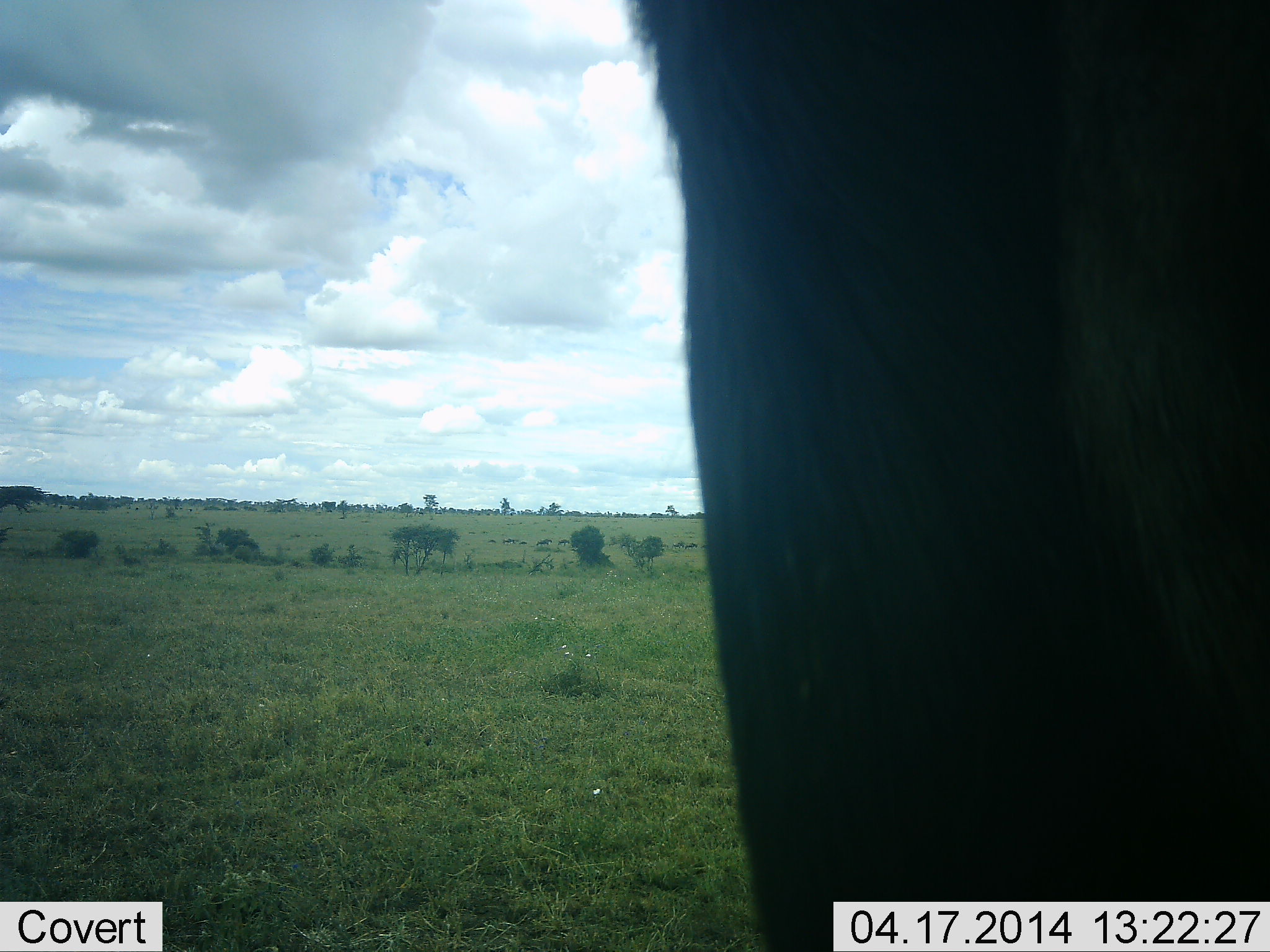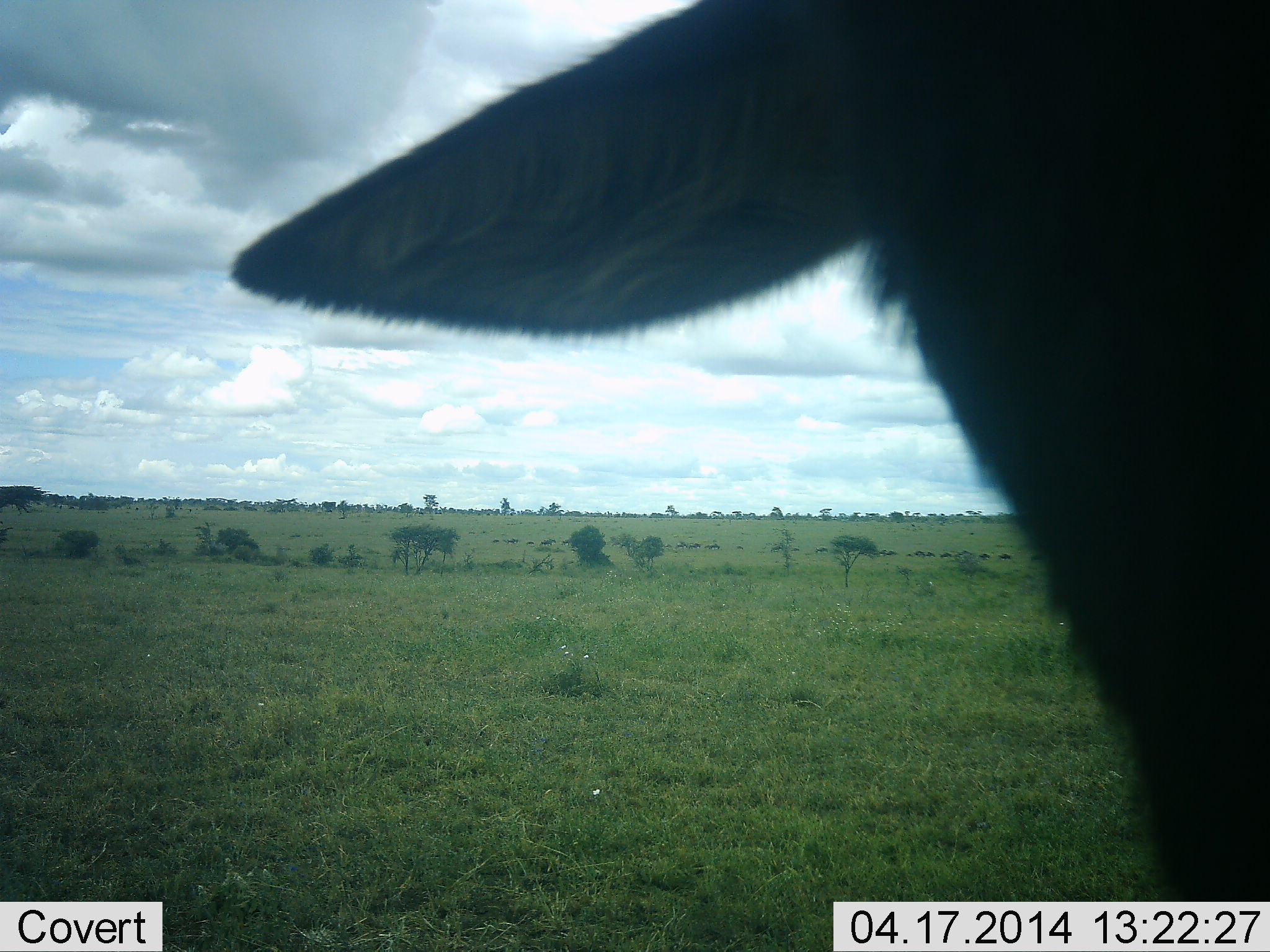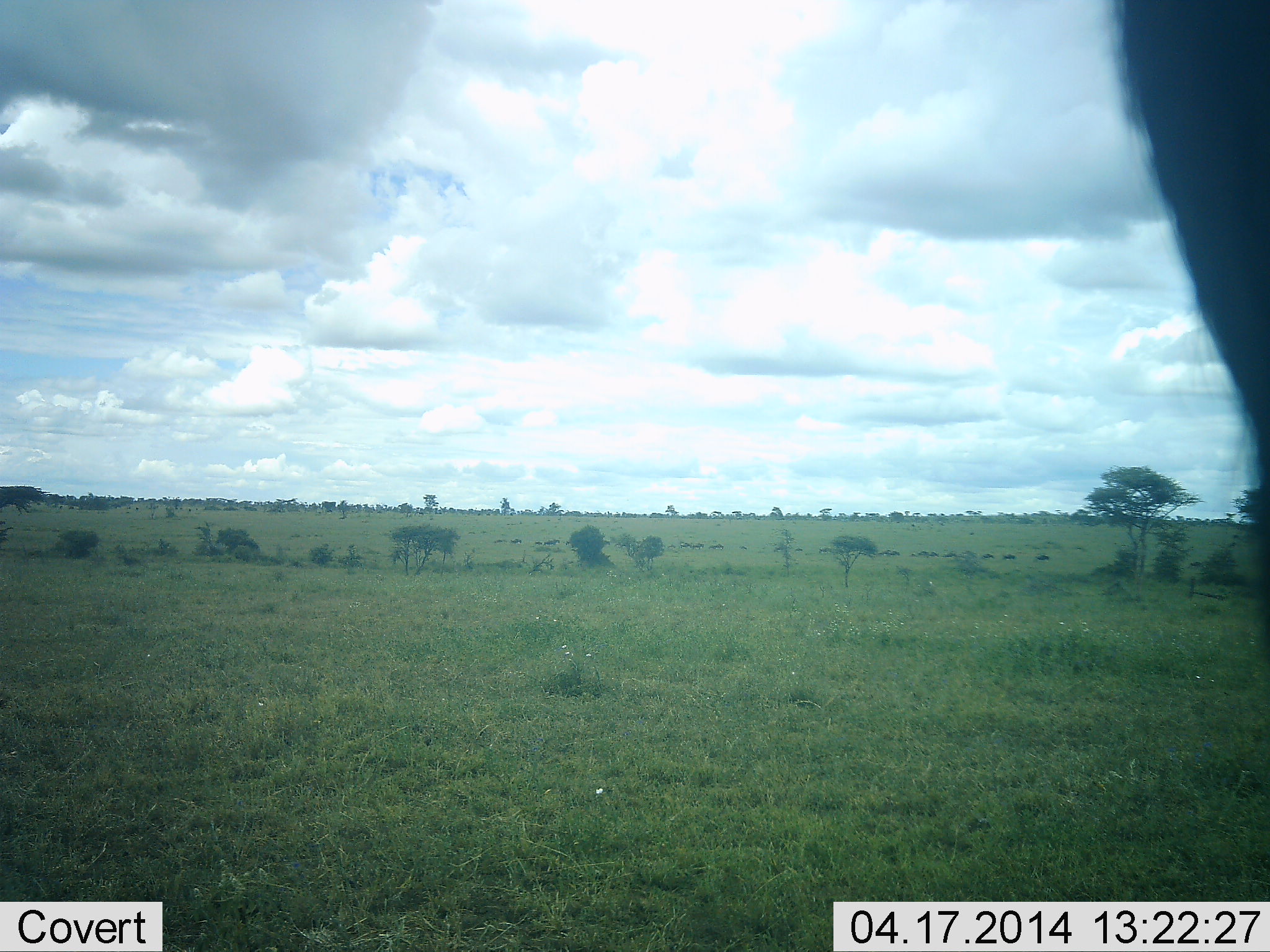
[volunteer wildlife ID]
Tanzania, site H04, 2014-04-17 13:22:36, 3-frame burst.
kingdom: Animalia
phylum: Chordata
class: Mammalia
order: Artiodactyla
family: Bovidae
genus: Connochaetes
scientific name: Connochaetes taurinus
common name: blue wildebeest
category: wildebeest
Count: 11-50.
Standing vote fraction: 50%.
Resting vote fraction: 10%.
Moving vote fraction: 50%.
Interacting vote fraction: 0%.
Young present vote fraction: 0%.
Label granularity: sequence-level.